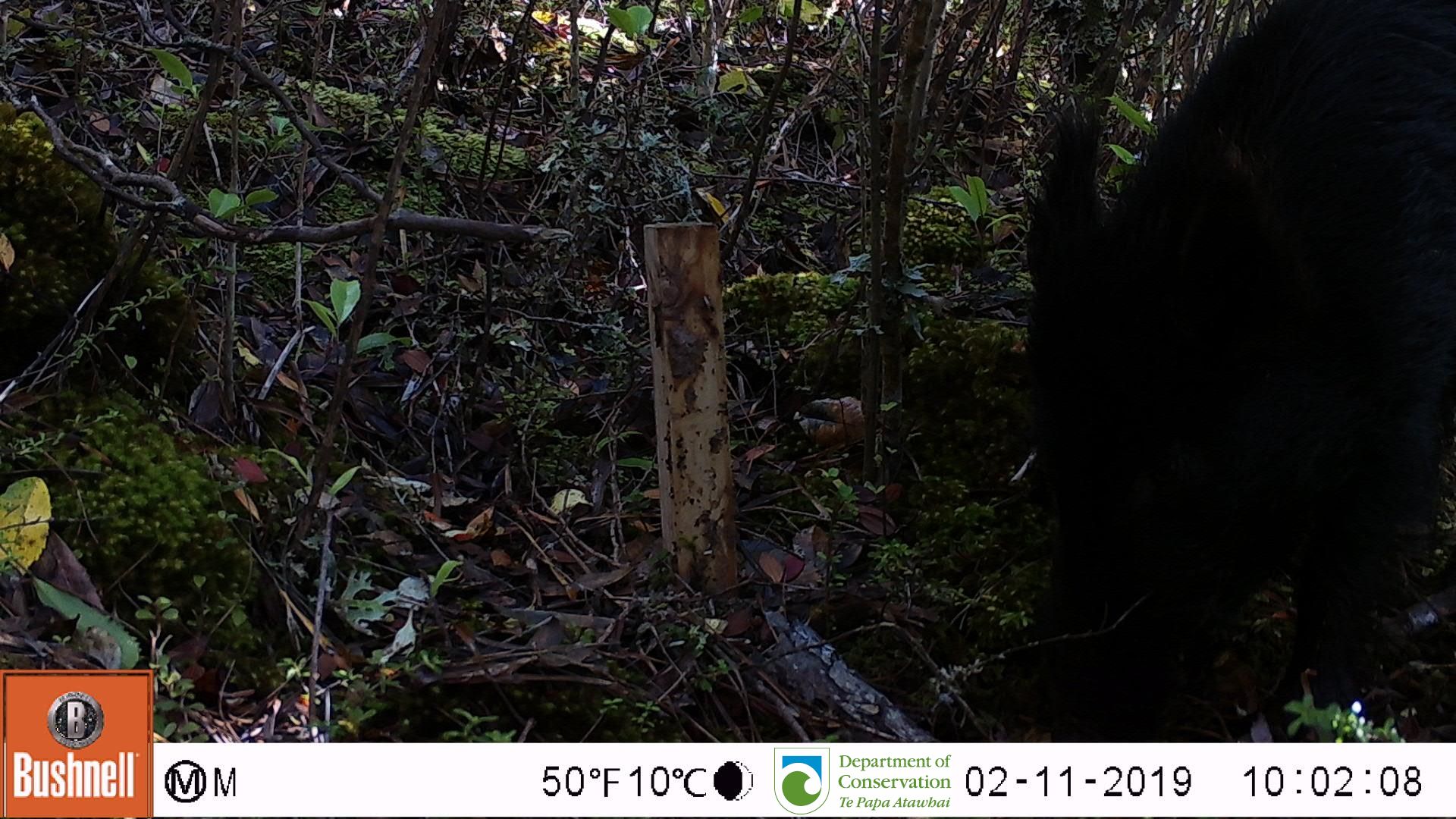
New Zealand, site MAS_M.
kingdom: Animalia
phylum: Chordata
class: Mammalia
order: Artiodactyla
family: Suidae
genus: Sus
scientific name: Sus scrofa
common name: pig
Pig (Sus scrofa).